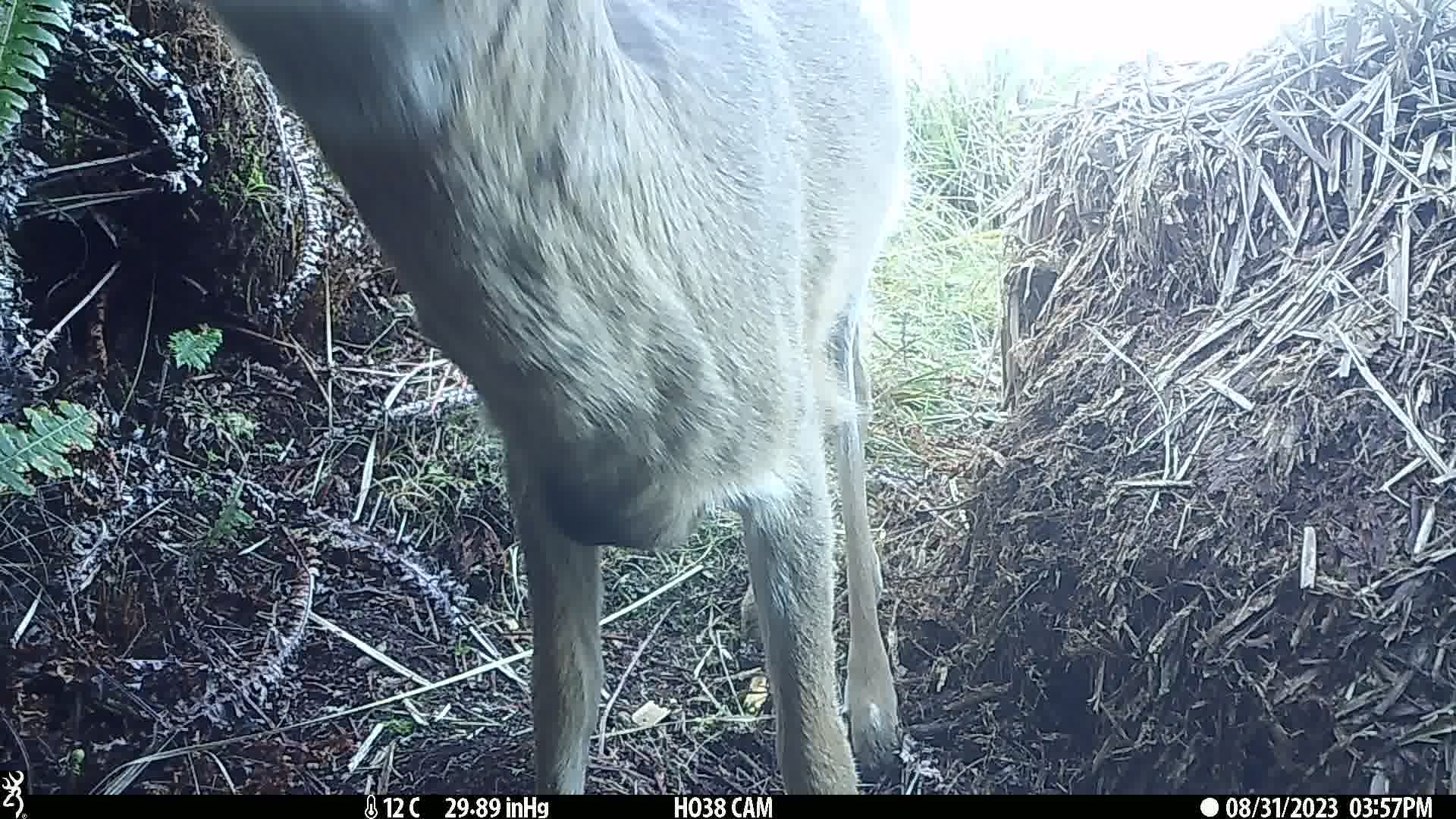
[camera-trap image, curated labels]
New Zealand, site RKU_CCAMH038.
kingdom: Animalia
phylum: Chordata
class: Mammalia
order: Artiodactyla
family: Cervidae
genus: Odocoileus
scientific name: Odocoileus virginianus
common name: white-tailed deer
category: white tailed deer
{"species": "white tailed deer (white-tailed deer) (Odocoileus virginianus)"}